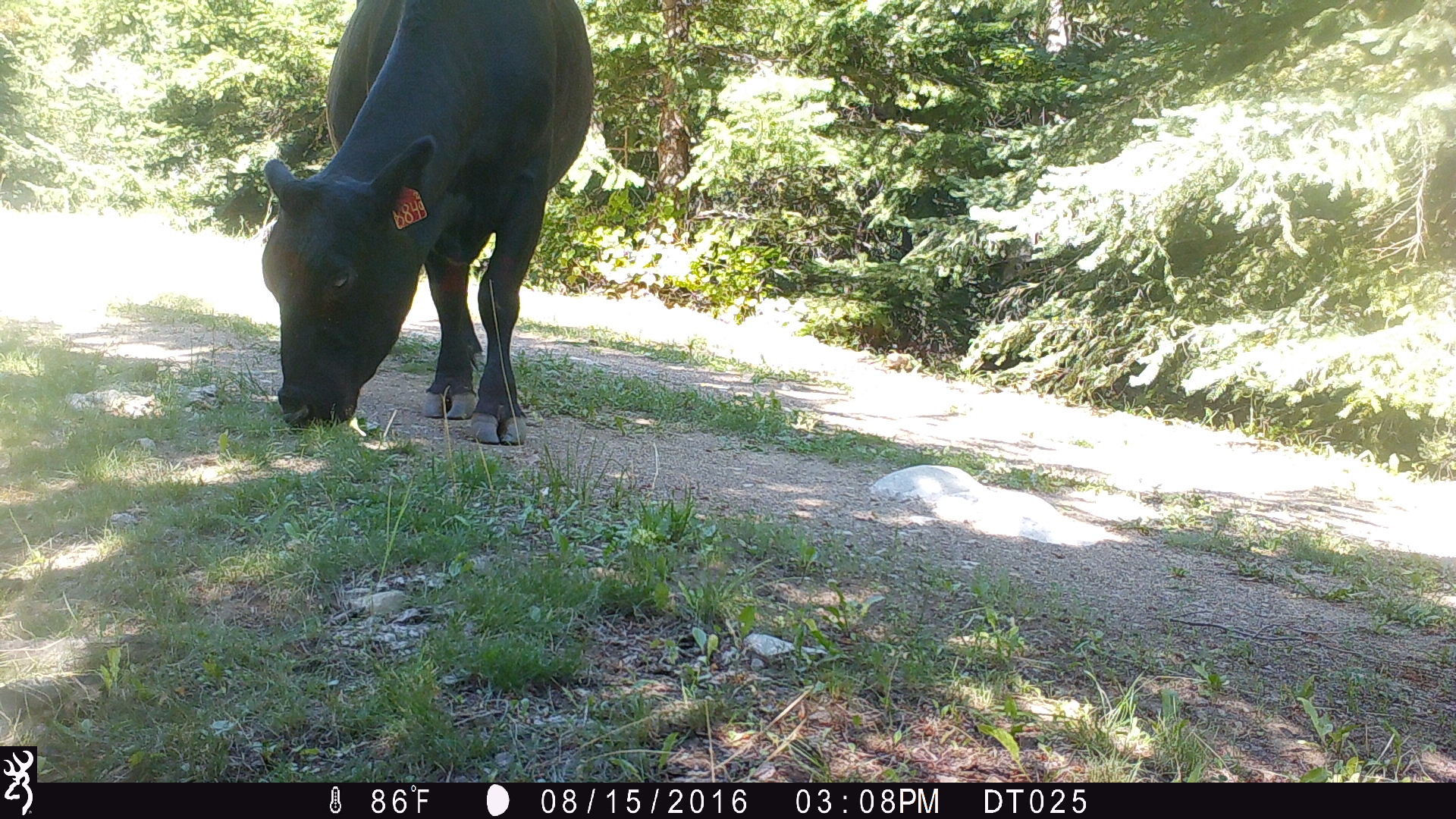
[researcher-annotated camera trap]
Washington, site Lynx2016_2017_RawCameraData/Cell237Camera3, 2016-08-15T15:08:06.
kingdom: Animalia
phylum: Chordata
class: Mammalia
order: Artiodactyla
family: Bovidae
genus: Bos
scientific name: Bos taurus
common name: domestic cattle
Domestic cattle (Bos taurus). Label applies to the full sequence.